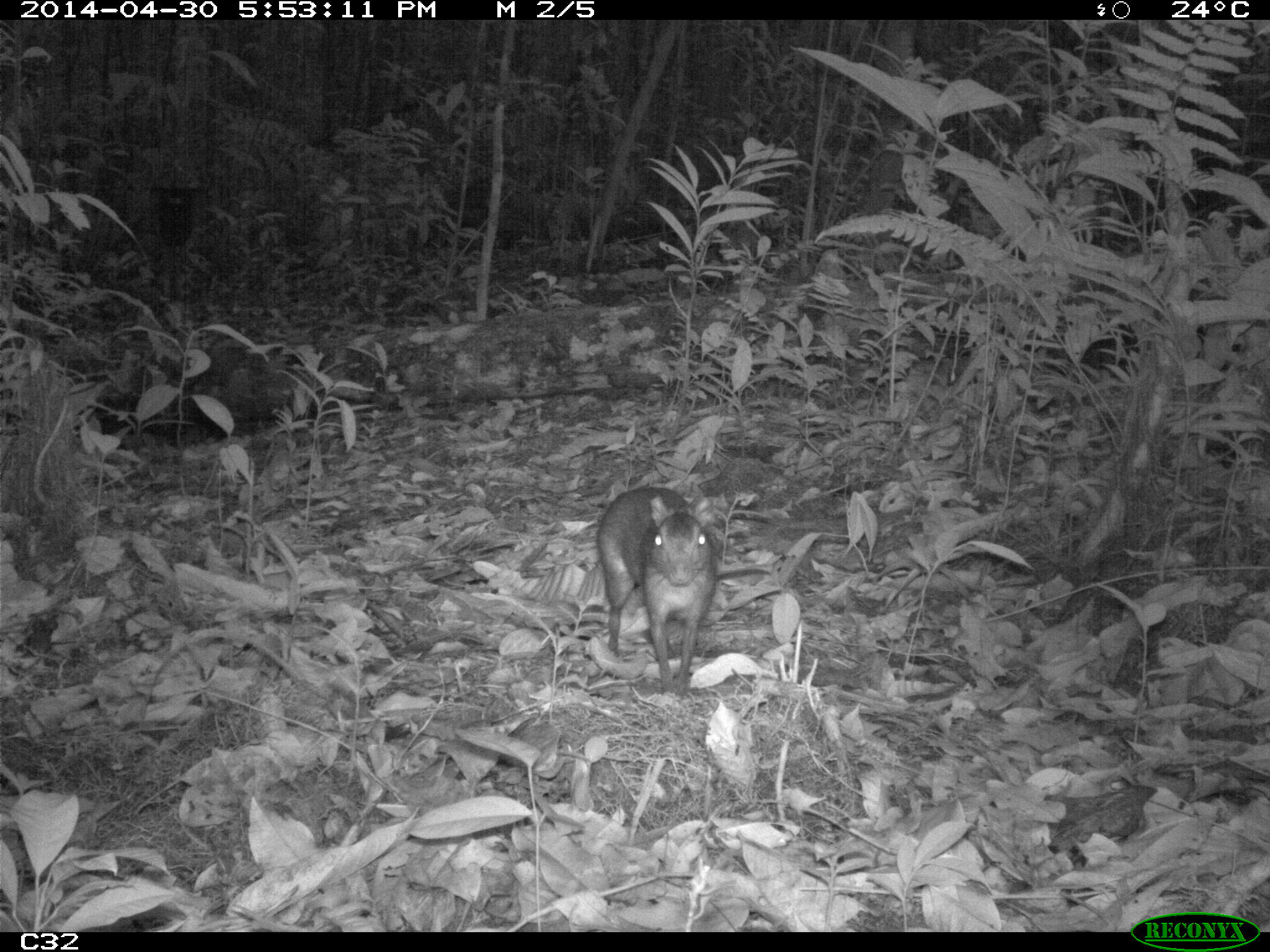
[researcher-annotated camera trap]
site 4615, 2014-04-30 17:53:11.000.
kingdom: Animalia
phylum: Chordata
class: Mammalia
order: Rodentia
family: Dasyproctidae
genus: Myoprocta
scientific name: Myoprocta pratti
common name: green acouchi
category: myoprocta pratii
Myoprocta pratii (green acouchi) (Myoprocta pratti), count 2, age adult.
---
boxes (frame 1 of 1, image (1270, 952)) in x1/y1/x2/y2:
myoprocta pratii: 595/485/718/697